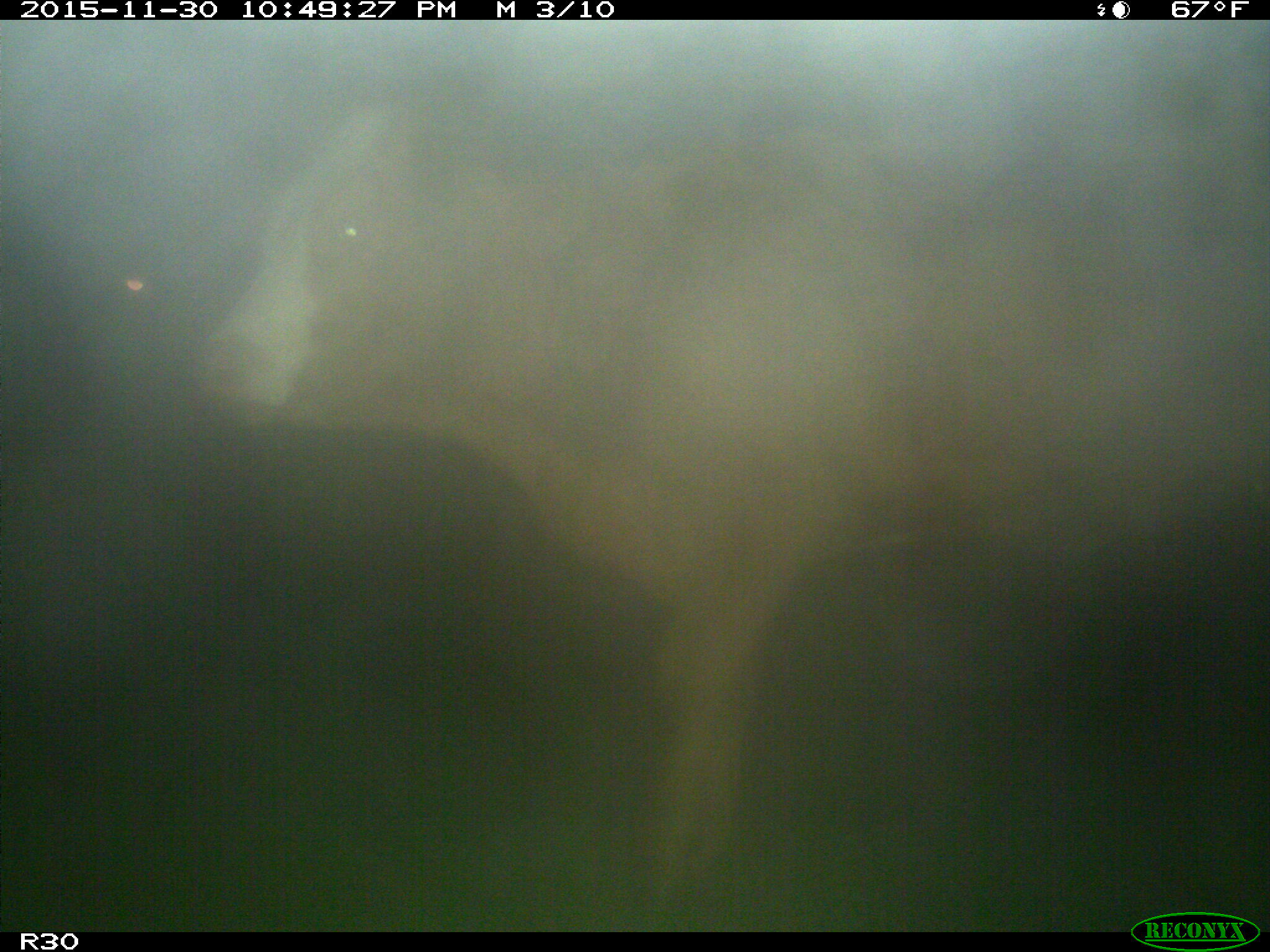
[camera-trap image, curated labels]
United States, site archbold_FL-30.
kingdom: Animalia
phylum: Chordata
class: Mammalia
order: Artiodactyla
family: Bovidae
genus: Bos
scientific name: Bos taurus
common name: domestic cow